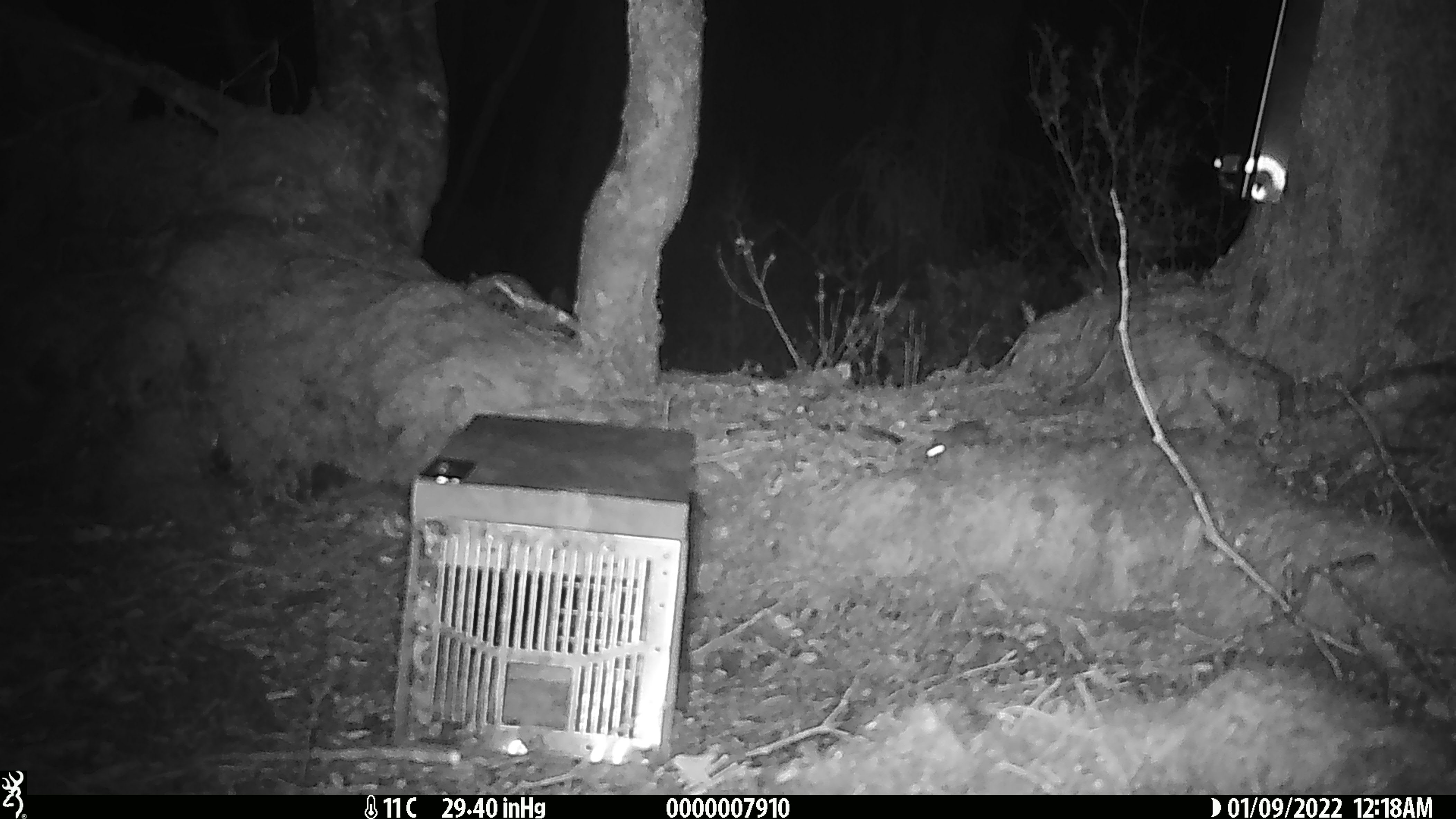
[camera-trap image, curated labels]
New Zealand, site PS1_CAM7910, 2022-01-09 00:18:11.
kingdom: Animalia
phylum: Chordata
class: Mammalia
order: Rodentia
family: Muridae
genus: Mus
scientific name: Mus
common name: mouse